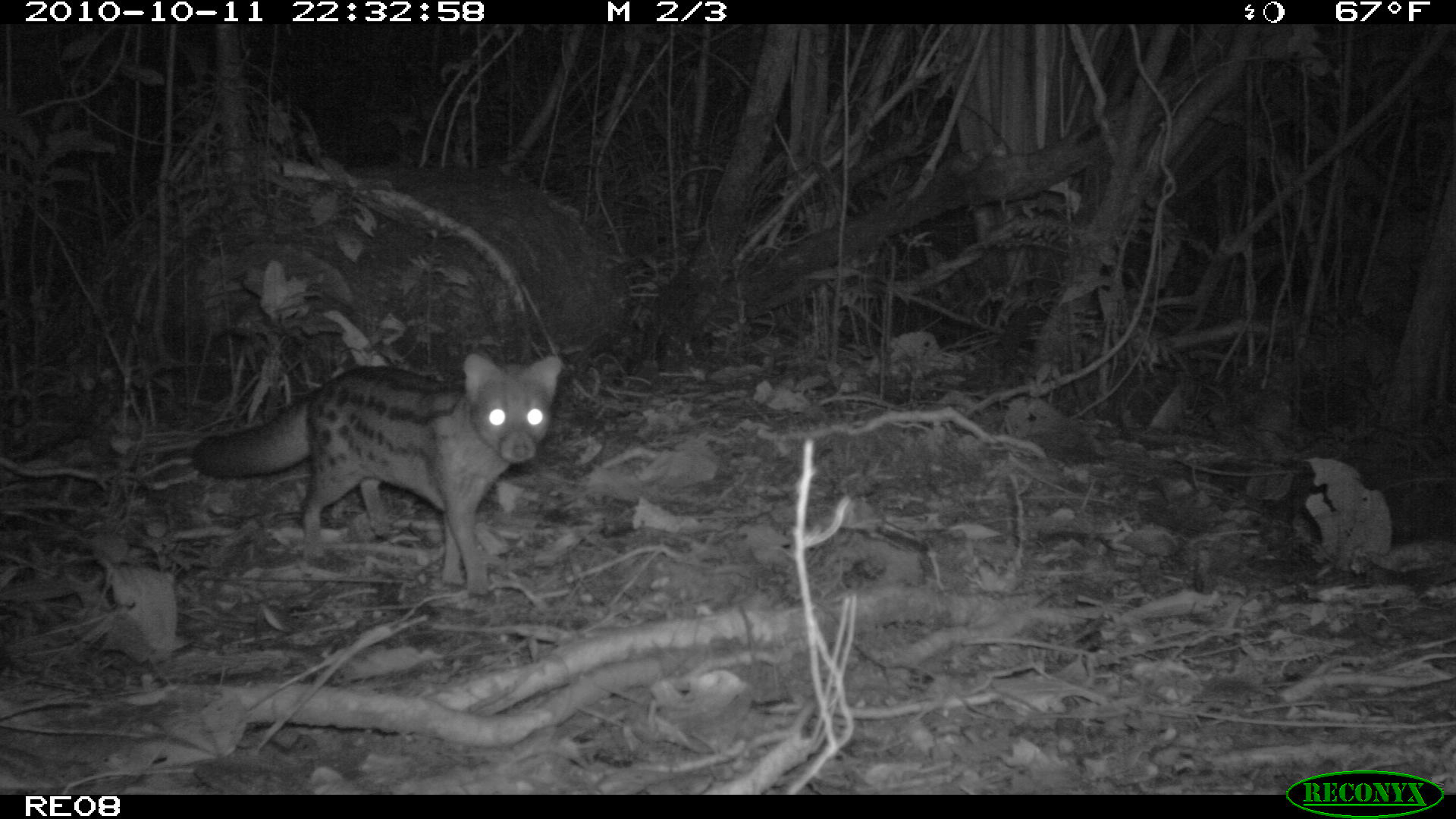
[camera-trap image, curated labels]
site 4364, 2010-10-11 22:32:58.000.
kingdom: Animalia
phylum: Chordata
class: Mammalia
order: Carnivora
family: Eupleridae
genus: Fossa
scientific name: Fossa fossana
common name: fanaloka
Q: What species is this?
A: Fossa fossana (fanaloka).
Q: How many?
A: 1.